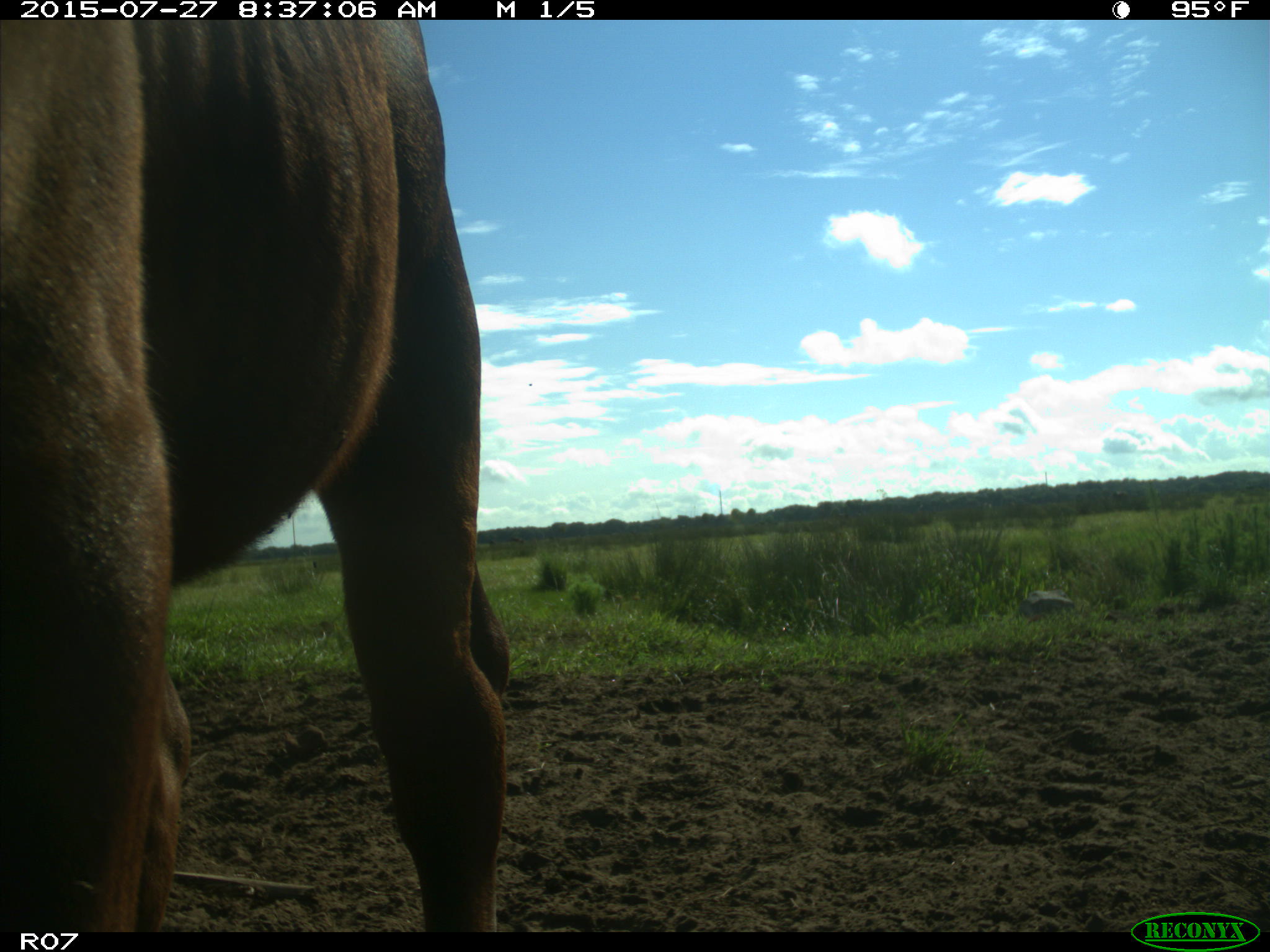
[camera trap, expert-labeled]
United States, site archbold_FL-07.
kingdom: Animalia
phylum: Chordata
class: Mammalia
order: Artiodactyla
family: Bovidae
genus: Bos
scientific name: Bos taurus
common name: domestic cow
Bos taurus (domestic cow).